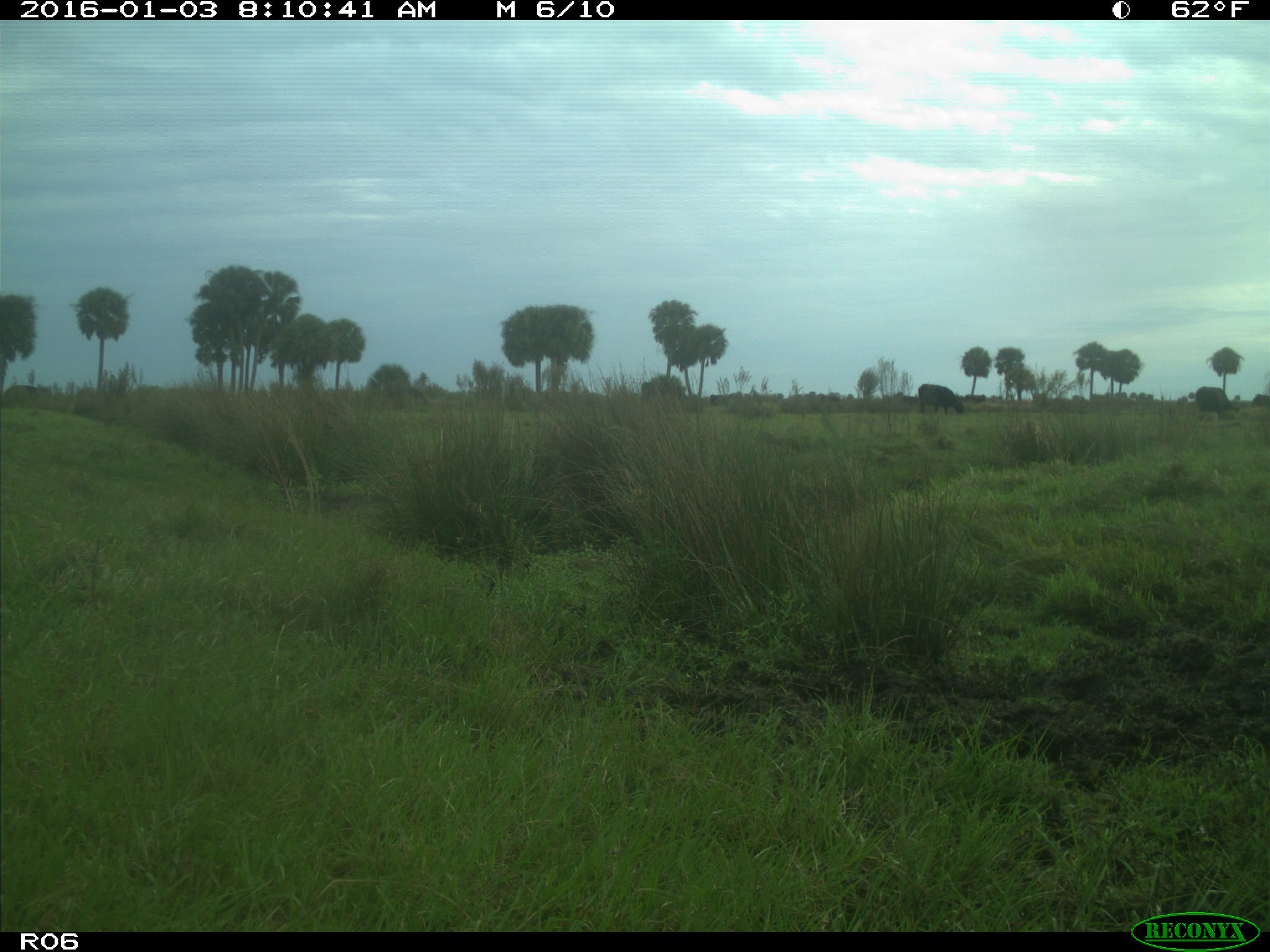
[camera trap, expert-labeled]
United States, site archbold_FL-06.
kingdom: Animalia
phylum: Chordata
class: Mammalia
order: Artiodactyla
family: Bovidae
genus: Bos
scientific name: Bos taurus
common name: domestic cow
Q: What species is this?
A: Bos taurus (domestic cow).